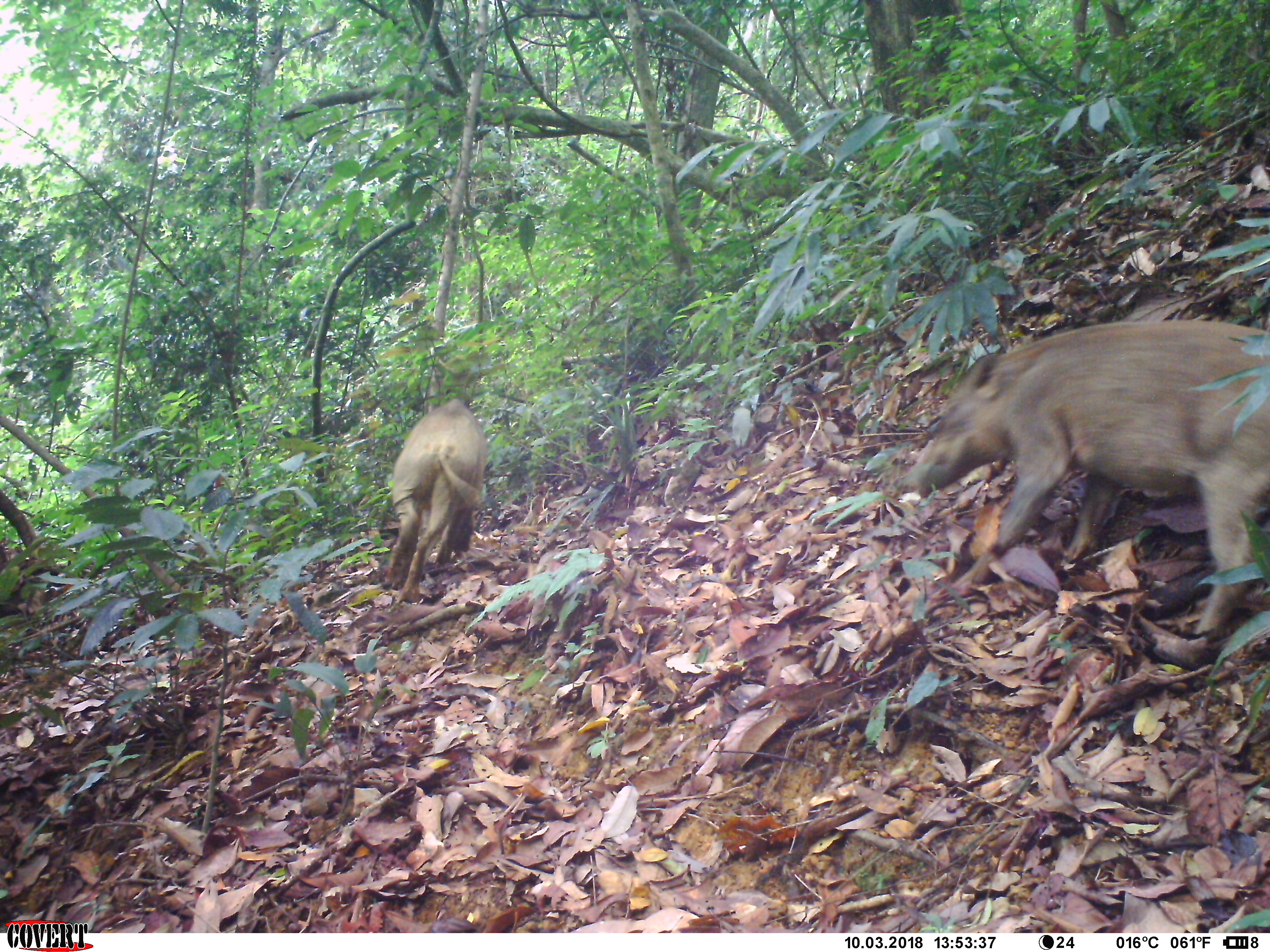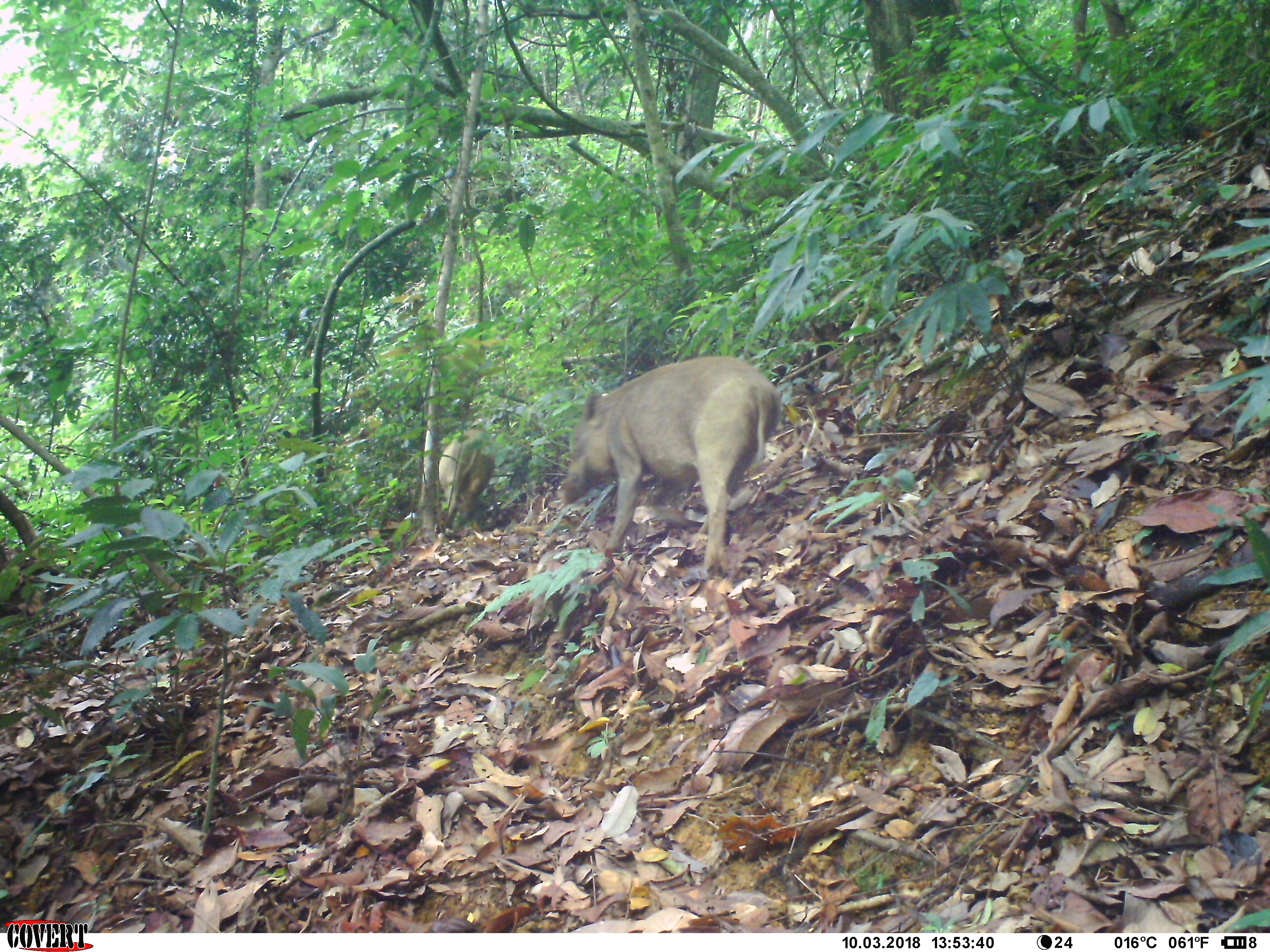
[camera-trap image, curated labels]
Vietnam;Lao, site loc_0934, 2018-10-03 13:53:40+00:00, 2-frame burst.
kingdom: Animalia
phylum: Chordata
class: Mammalia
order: Artiodactyla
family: Suidae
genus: Sus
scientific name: Sus scrofa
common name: eurasian wild pig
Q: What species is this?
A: Eurasian wild pig (Sus scrofa).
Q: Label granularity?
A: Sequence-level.